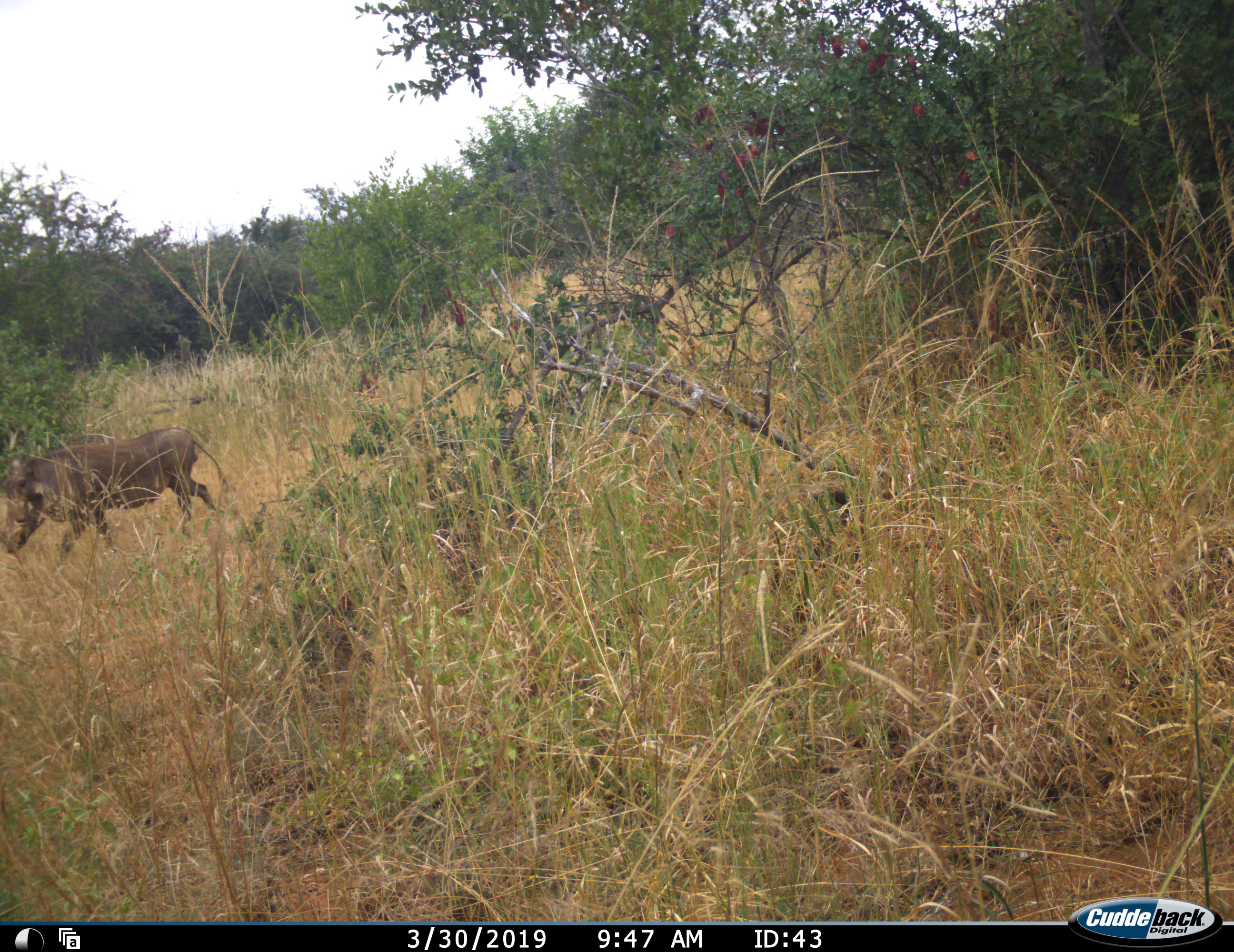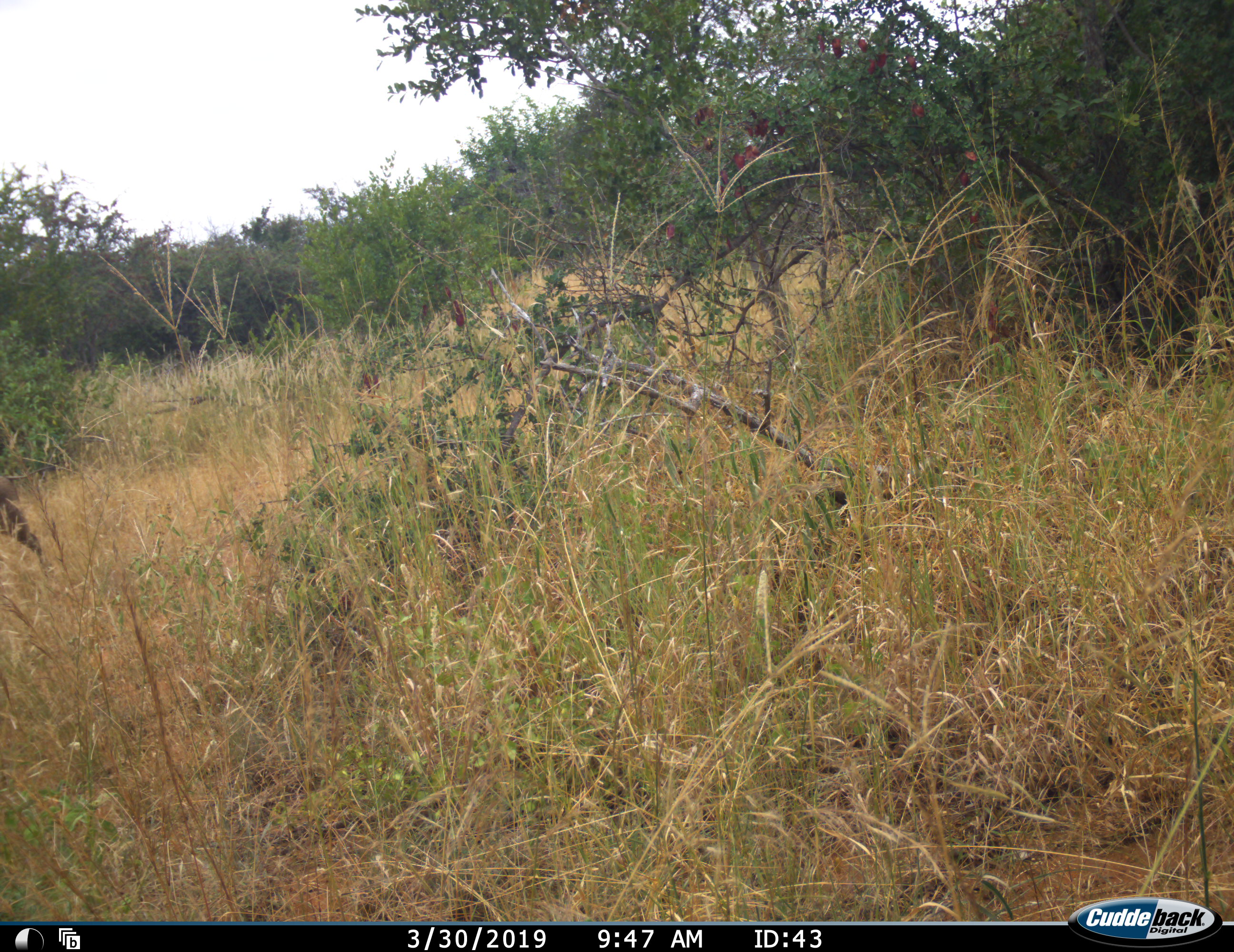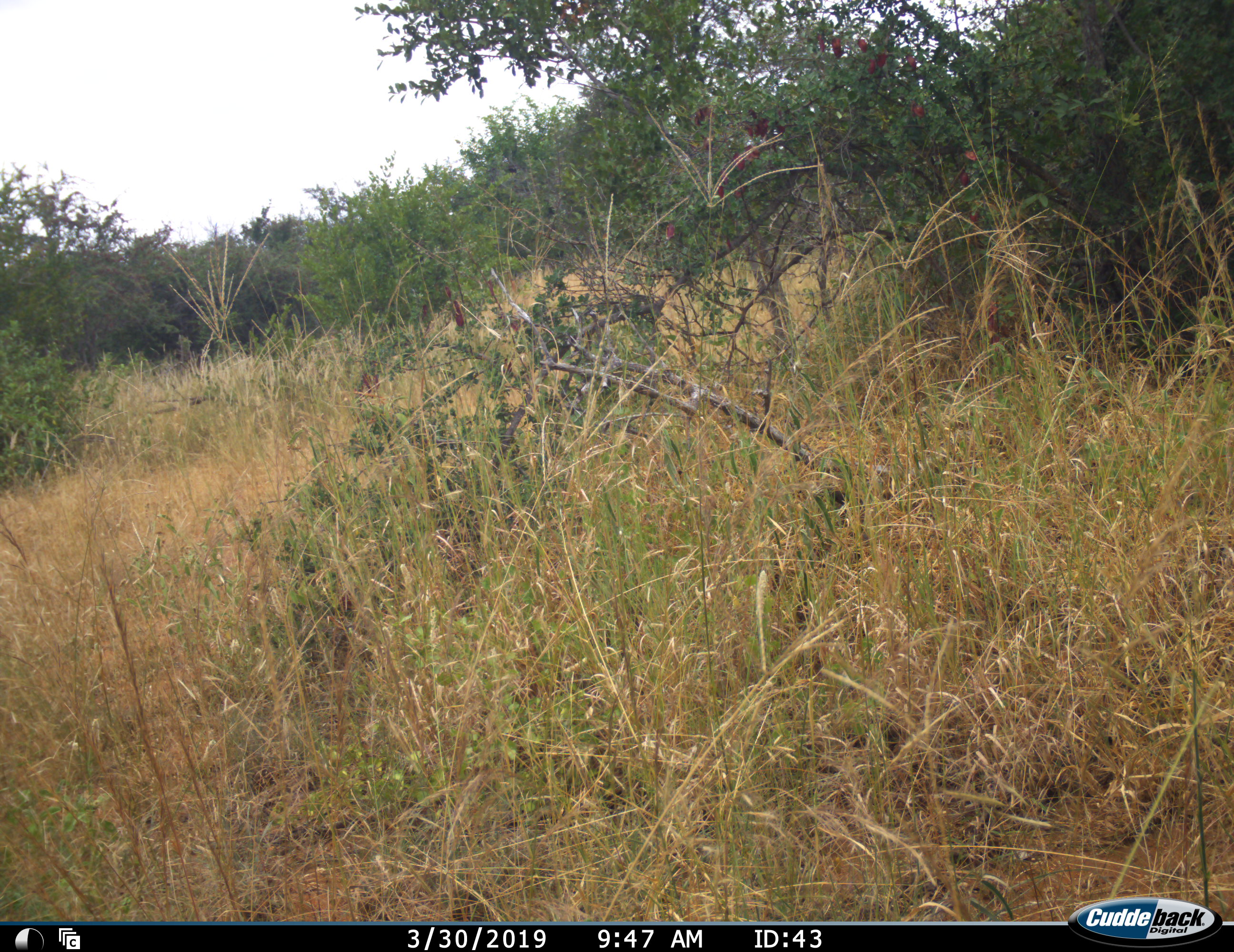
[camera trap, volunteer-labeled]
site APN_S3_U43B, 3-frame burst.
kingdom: Animalia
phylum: Chordata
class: Mammalia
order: Artiodactyla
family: Suidae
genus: Phacochoerus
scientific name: Phacochoerus africanus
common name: warthog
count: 1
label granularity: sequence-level